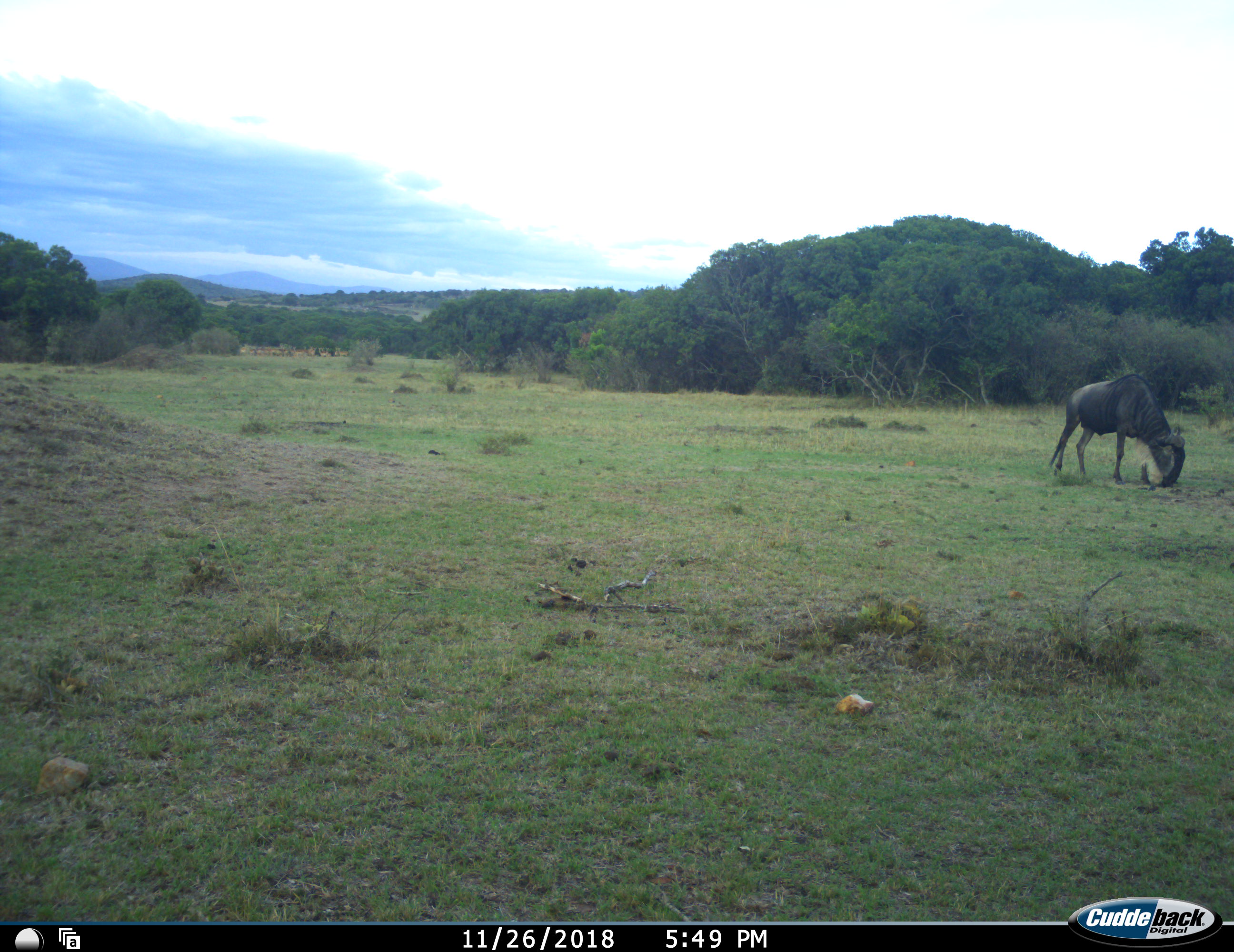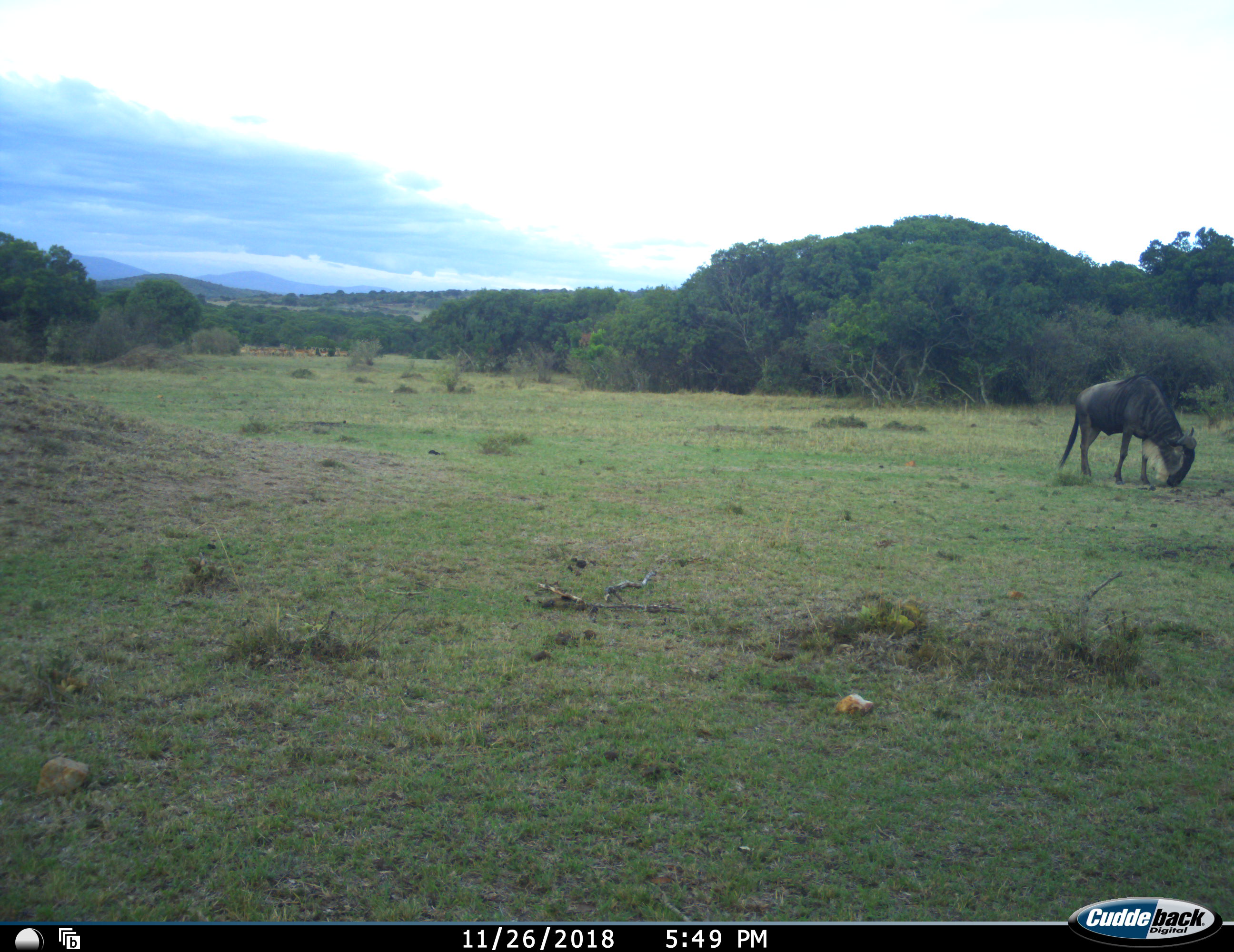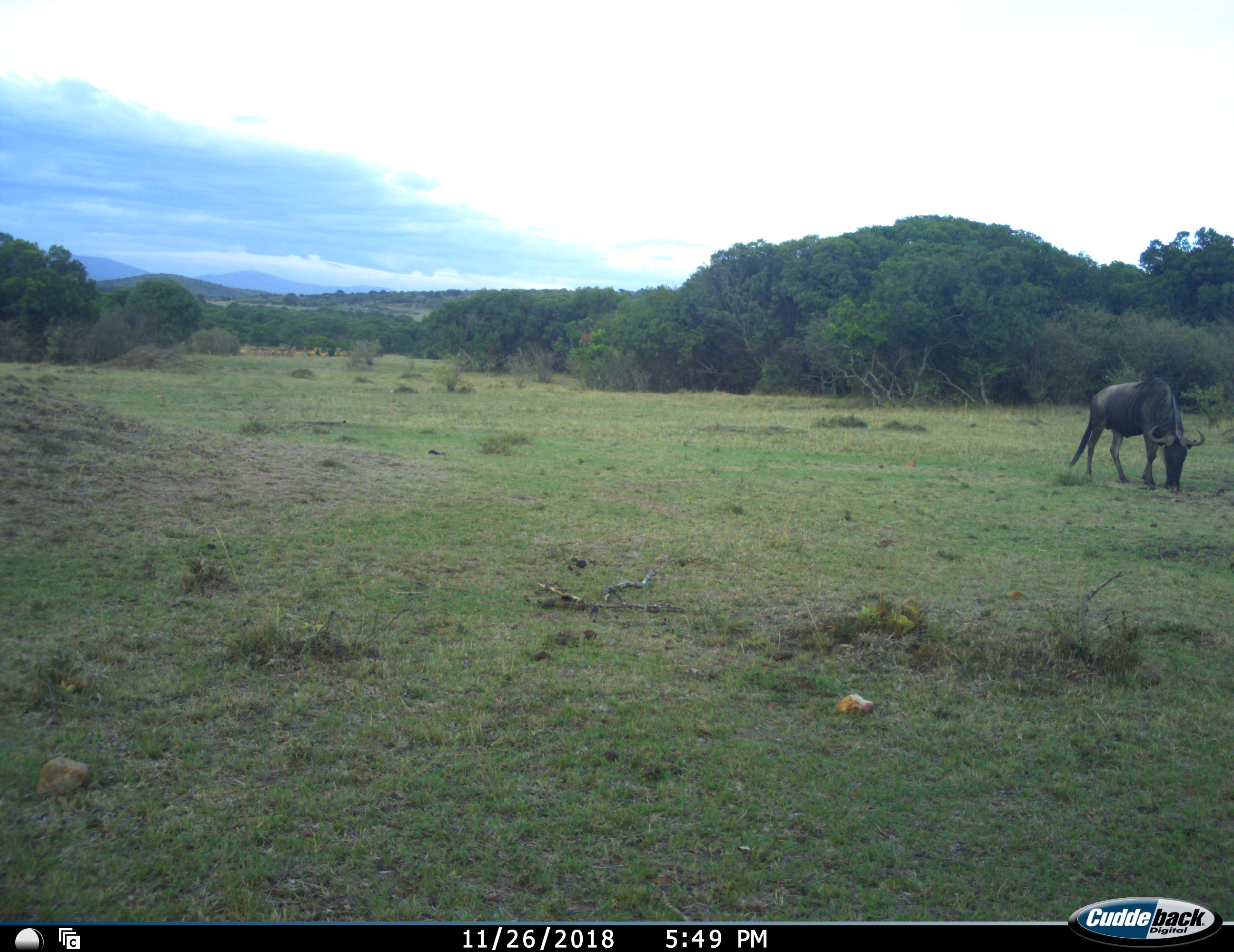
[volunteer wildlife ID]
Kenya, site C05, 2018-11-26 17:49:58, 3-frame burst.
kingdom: Animalia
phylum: Chordata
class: Mammalia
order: Artiodactyla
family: Bovidae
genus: Connochaetes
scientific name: Connochaetes taurinus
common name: common wildebeest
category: wildebeest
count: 1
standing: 0%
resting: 0%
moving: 25%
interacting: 0%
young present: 0%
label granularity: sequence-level